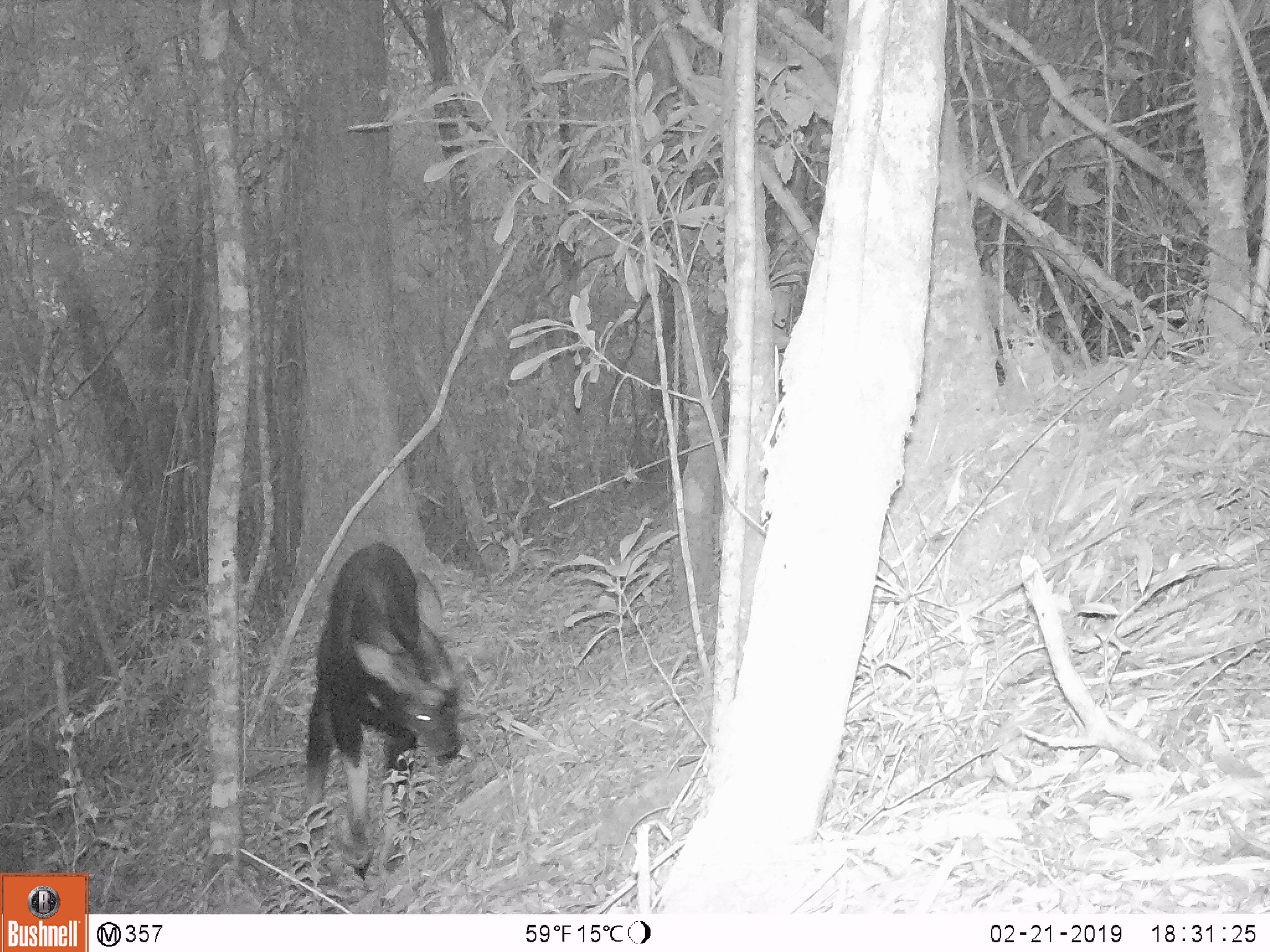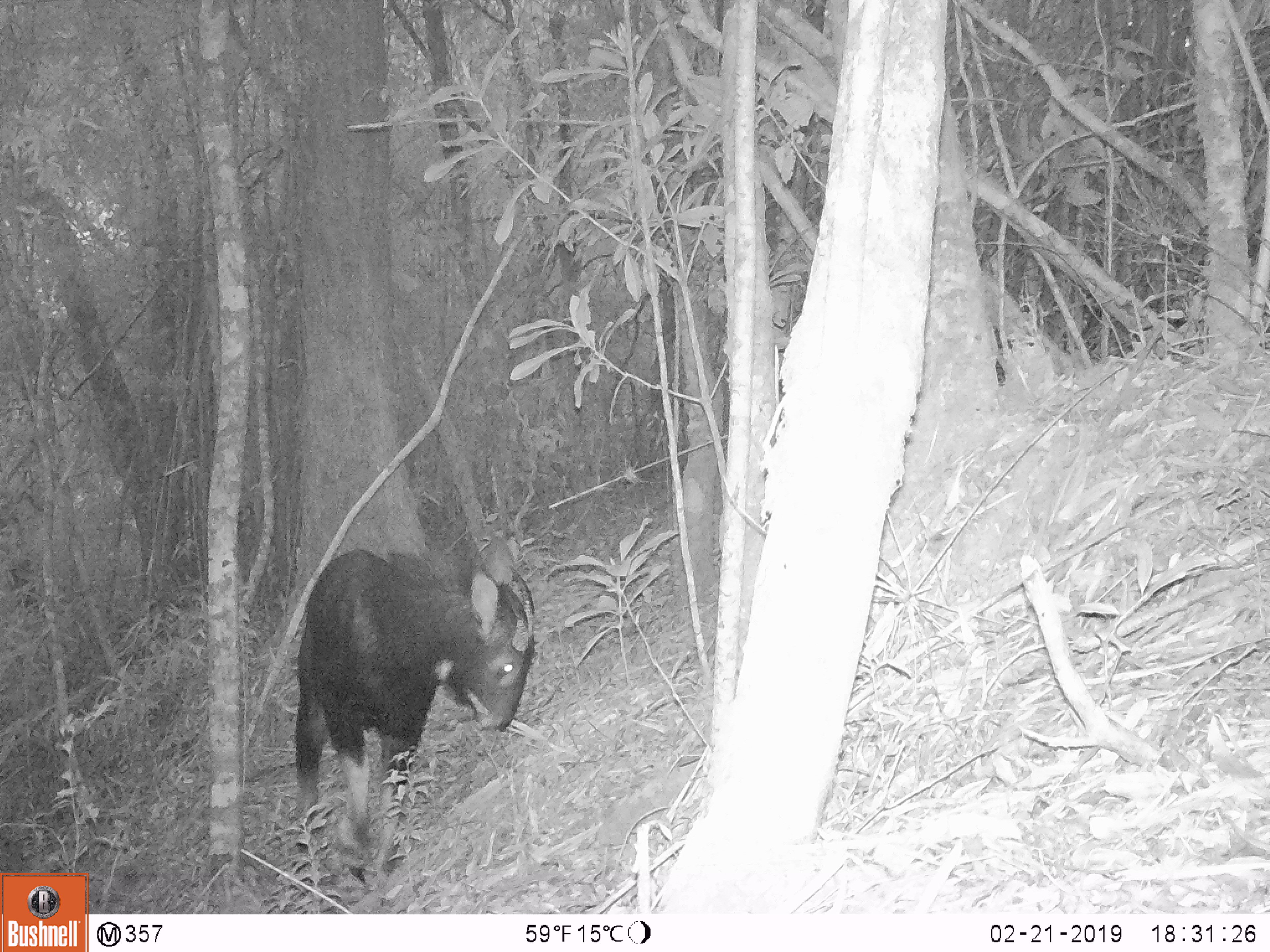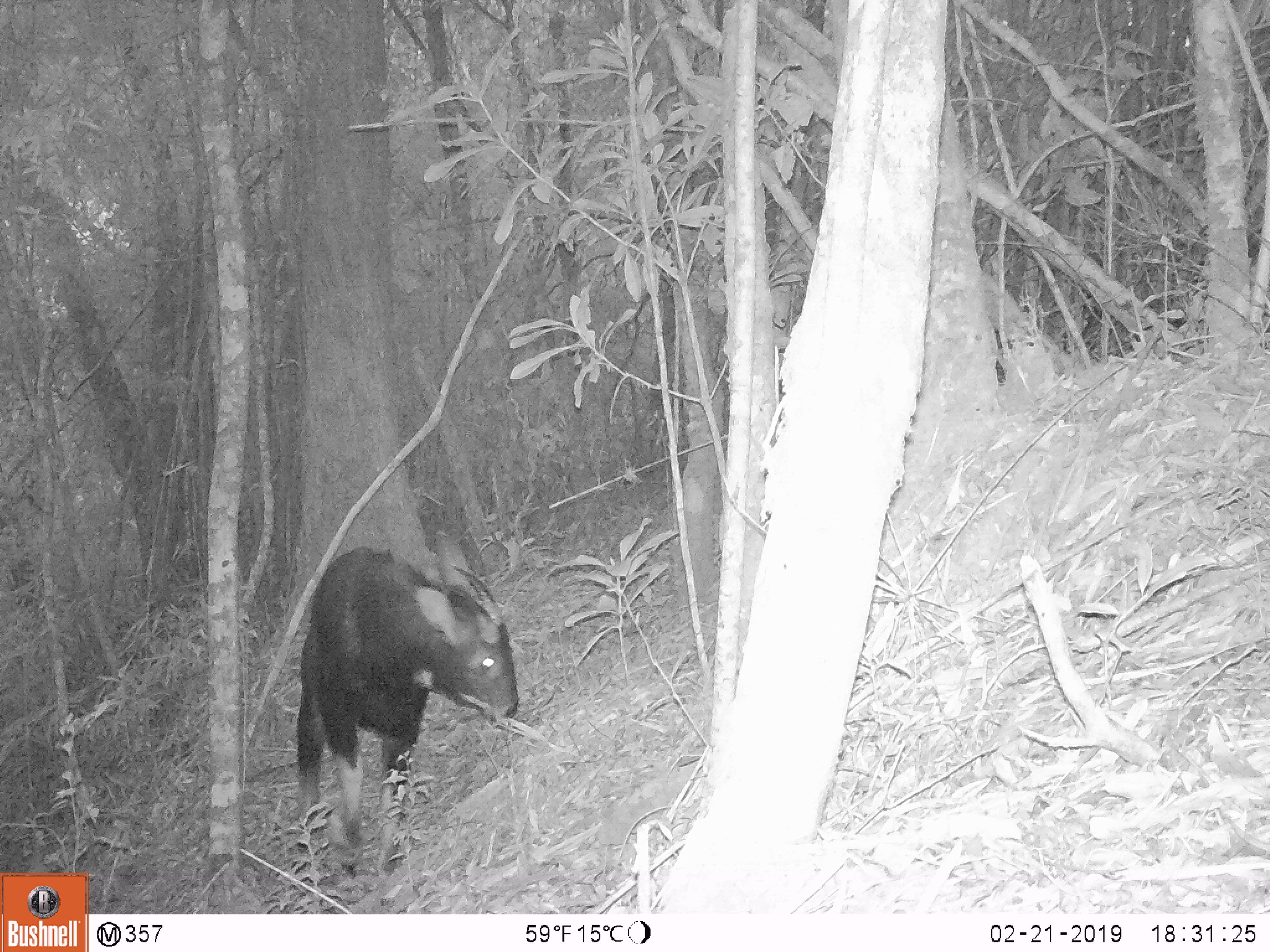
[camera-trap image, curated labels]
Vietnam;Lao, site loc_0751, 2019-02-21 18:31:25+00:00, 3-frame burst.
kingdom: Animalia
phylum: Chordata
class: Mammalia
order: Artiodactyla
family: Bovidae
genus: Capricornis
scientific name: Capricornis sumatraensis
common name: chinese serow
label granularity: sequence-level